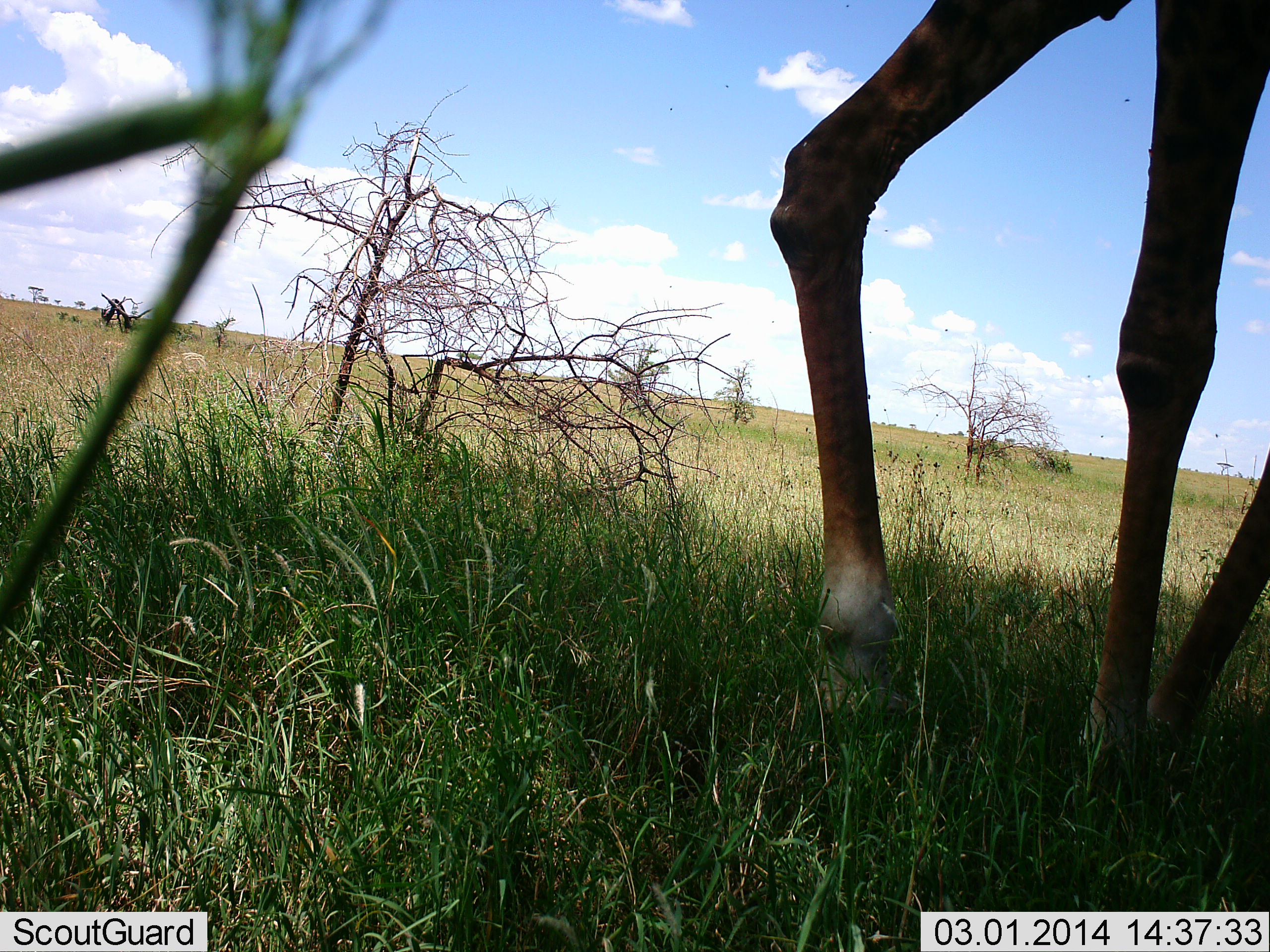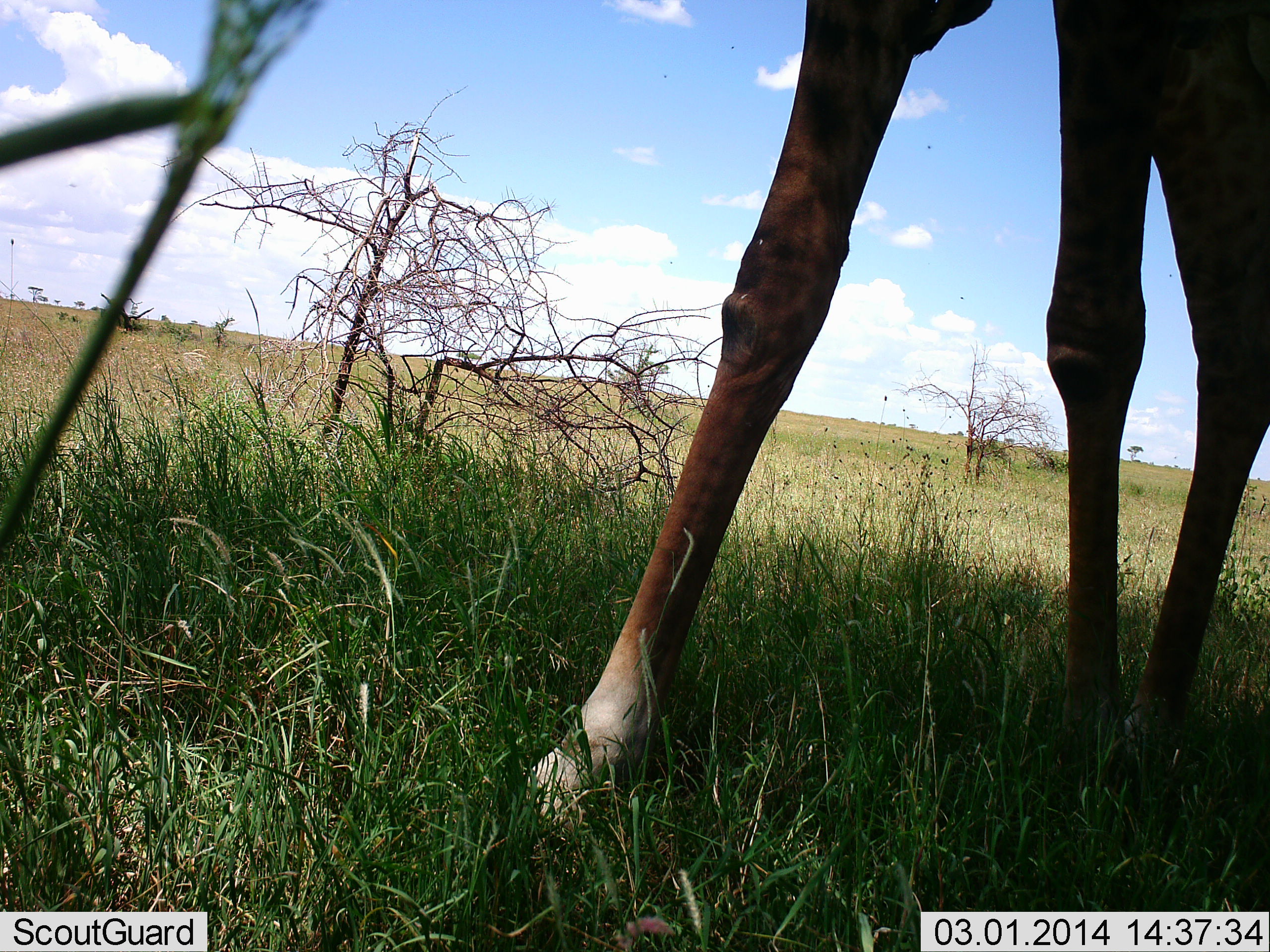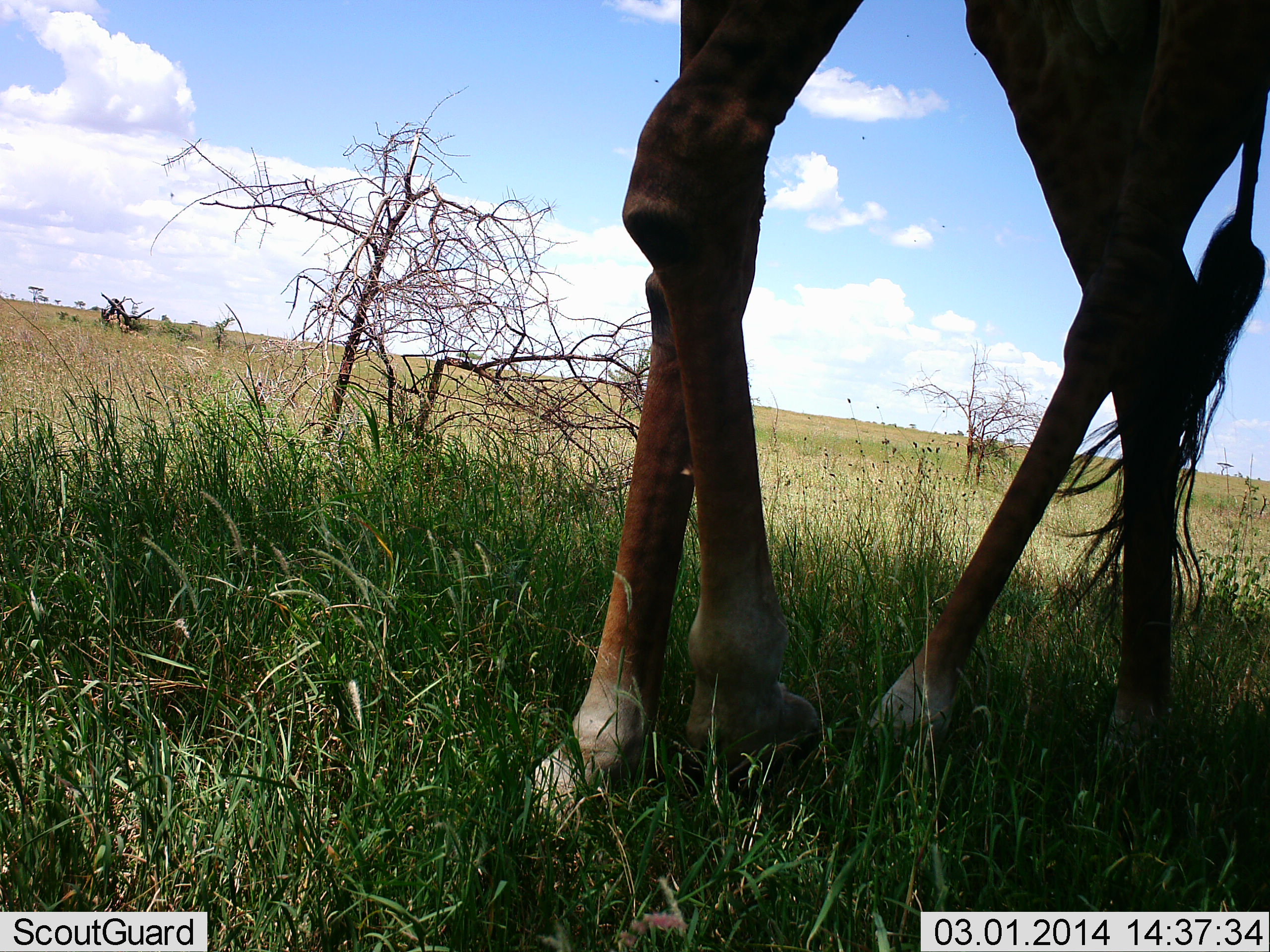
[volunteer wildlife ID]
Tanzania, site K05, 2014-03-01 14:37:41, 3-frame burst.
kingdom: Animalia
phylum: Chordata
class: Mammalia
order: Artiodactyla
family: Giraffidae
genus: Giraffa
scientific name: Giraffa camelopardalis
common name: giraffe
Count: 1.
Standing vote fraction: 0%.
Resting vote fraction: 0%.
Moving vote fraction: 100%.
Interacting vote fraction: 0%.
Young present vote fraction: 0%.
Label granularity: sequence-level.